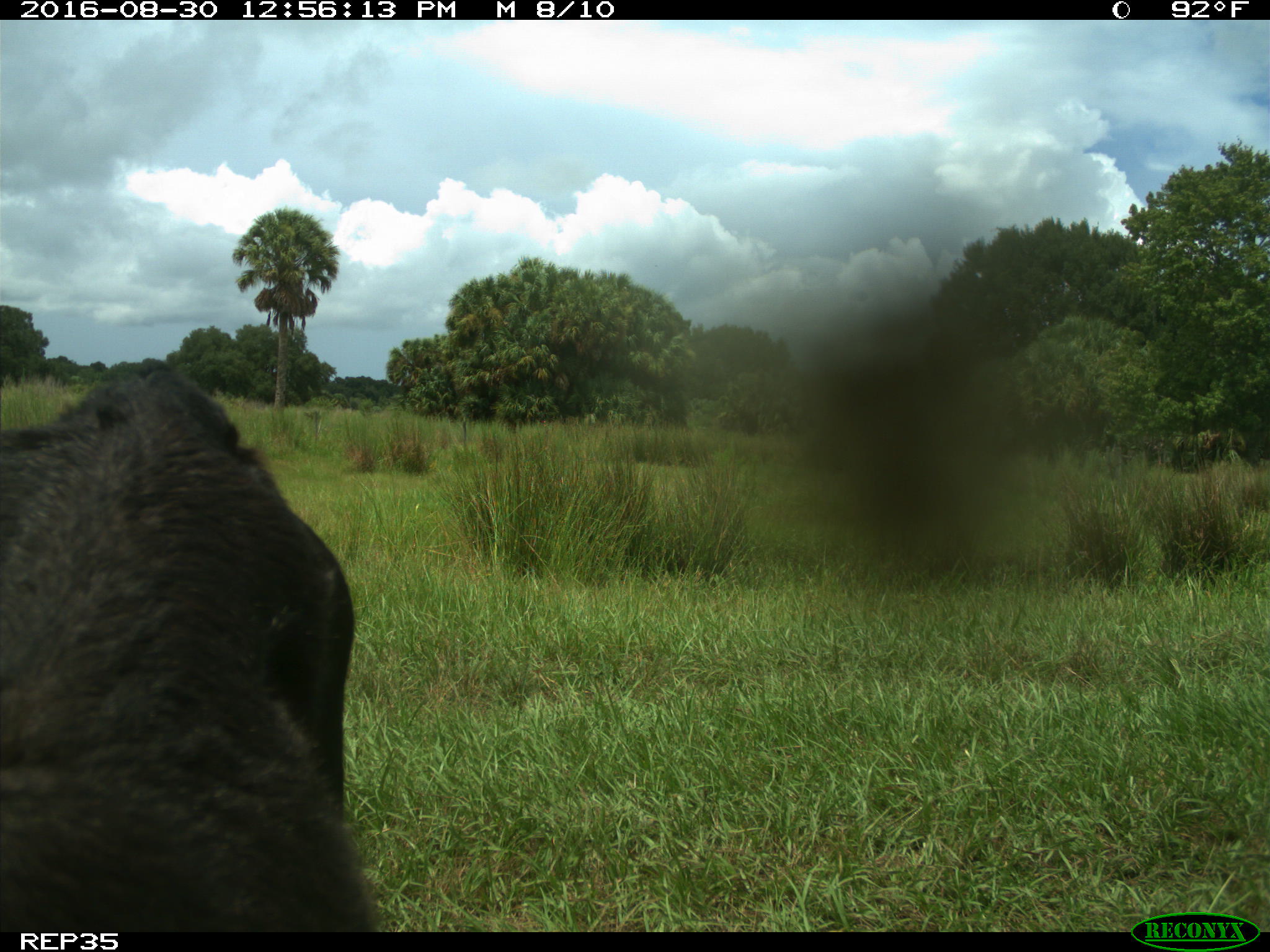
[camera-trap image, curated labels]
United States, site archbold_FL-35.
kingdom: Animalia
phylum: Chordata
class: Mammalia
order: Artiodactyla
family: Bovidae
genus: Bos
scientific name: Bos taurus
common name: domestic cow